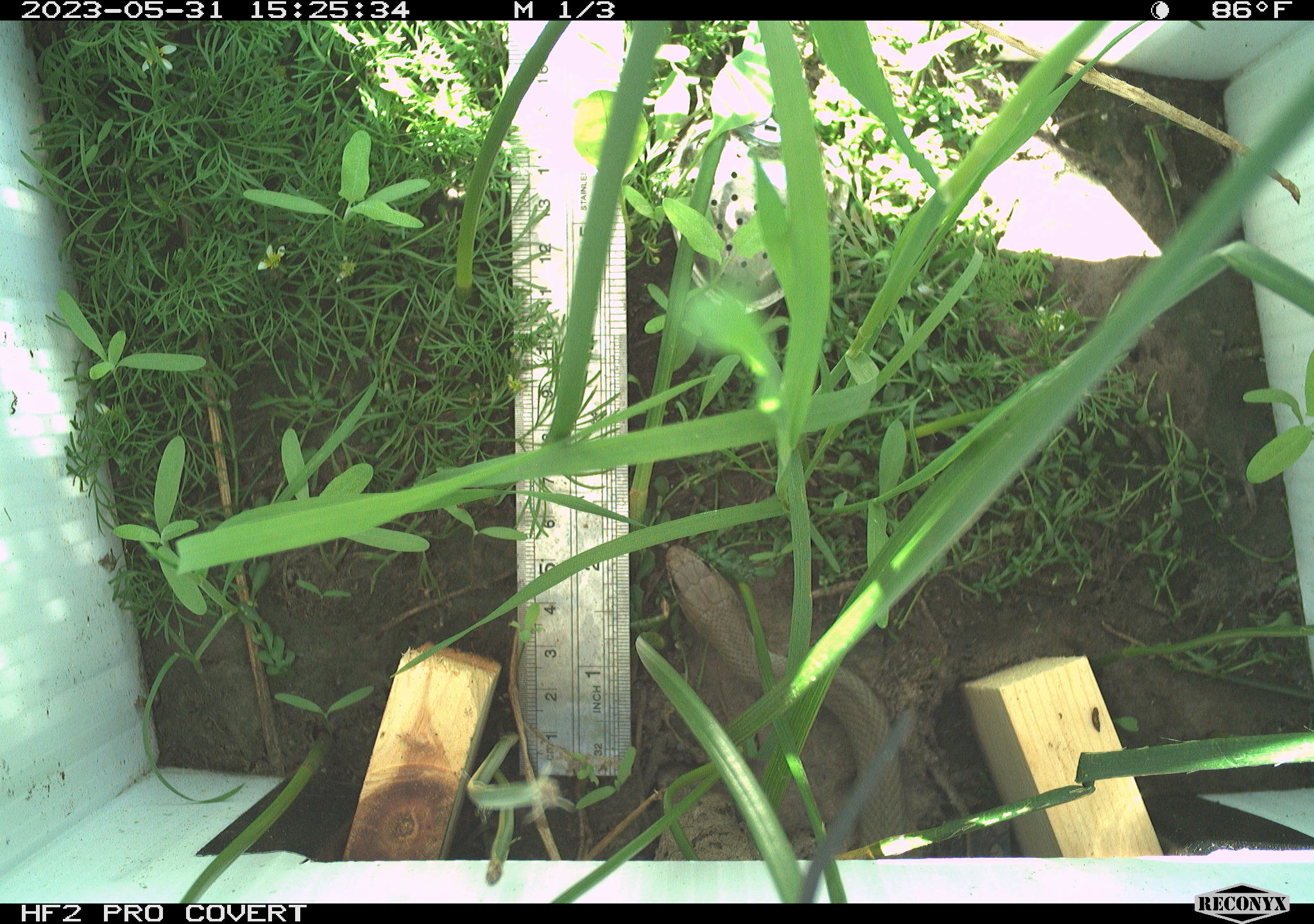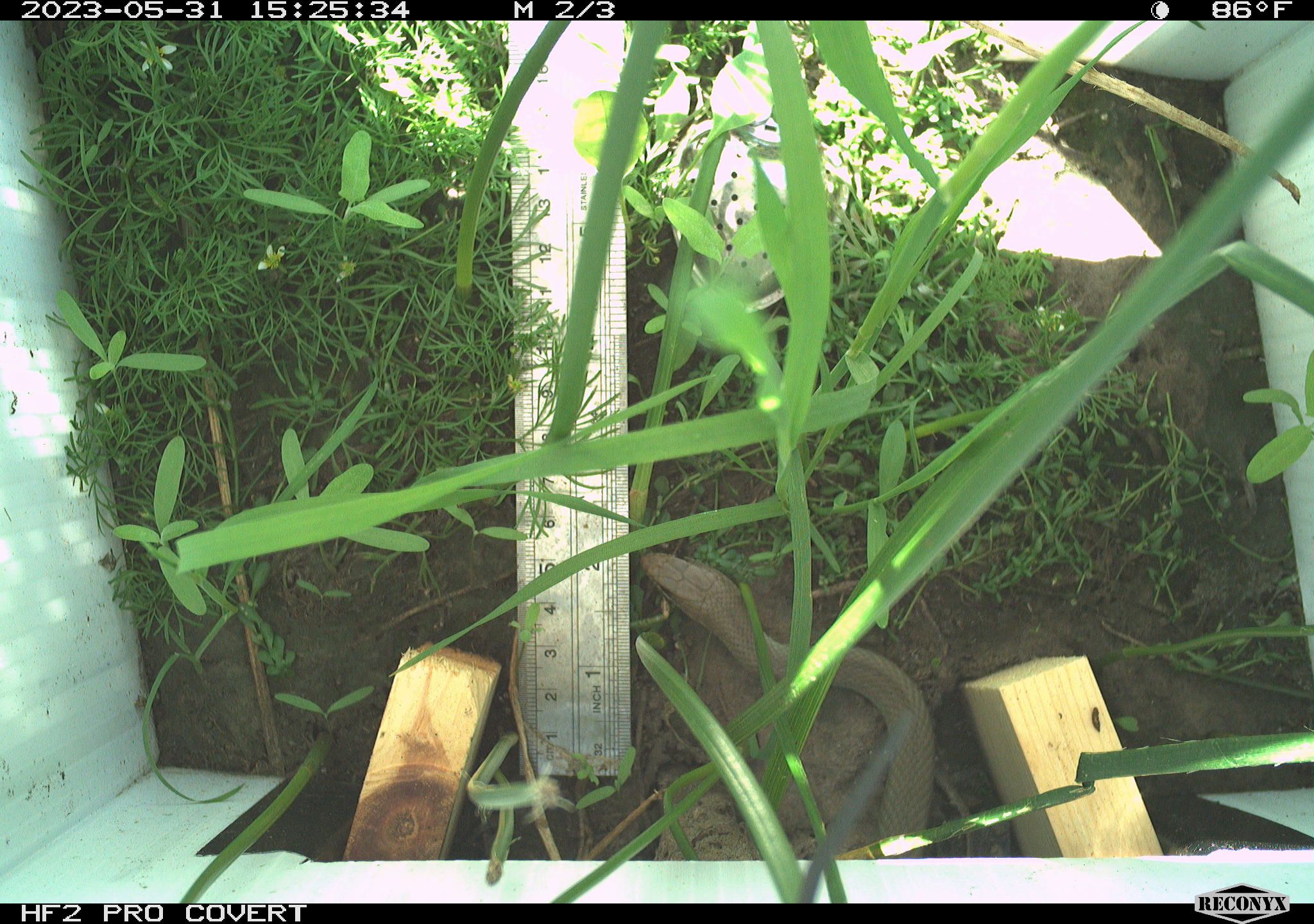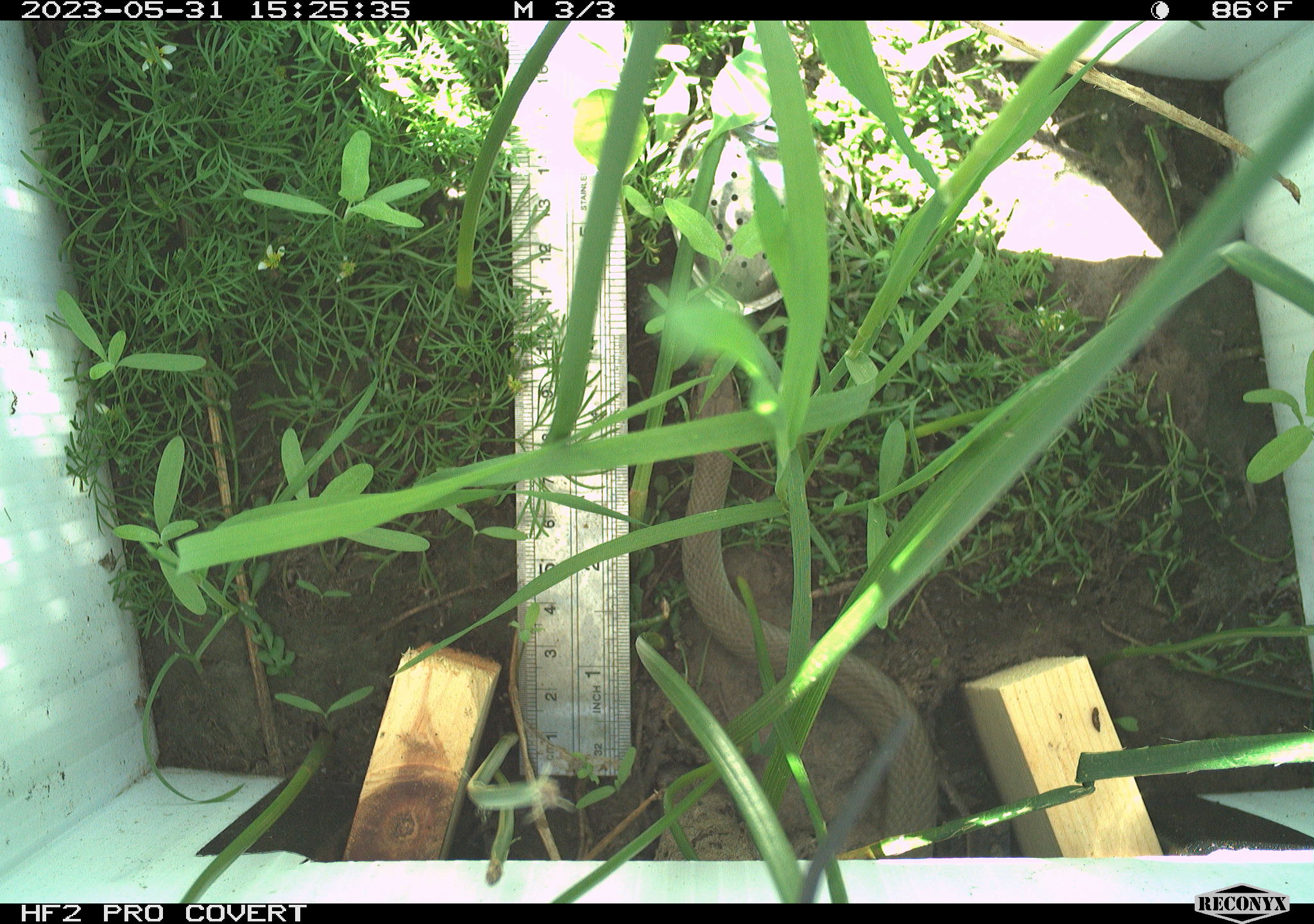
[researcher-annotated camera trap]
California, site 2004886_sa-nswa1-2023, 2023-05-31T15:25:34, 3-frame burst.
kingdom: Animalia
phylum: Chordata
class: Reptilia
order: Squamata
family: Colubridae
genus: Coluber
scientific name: Coluber constrictor mormon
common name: western yellow-bellied racer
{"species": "western yellow-bellied racer (Coluber constrictor mormon)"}